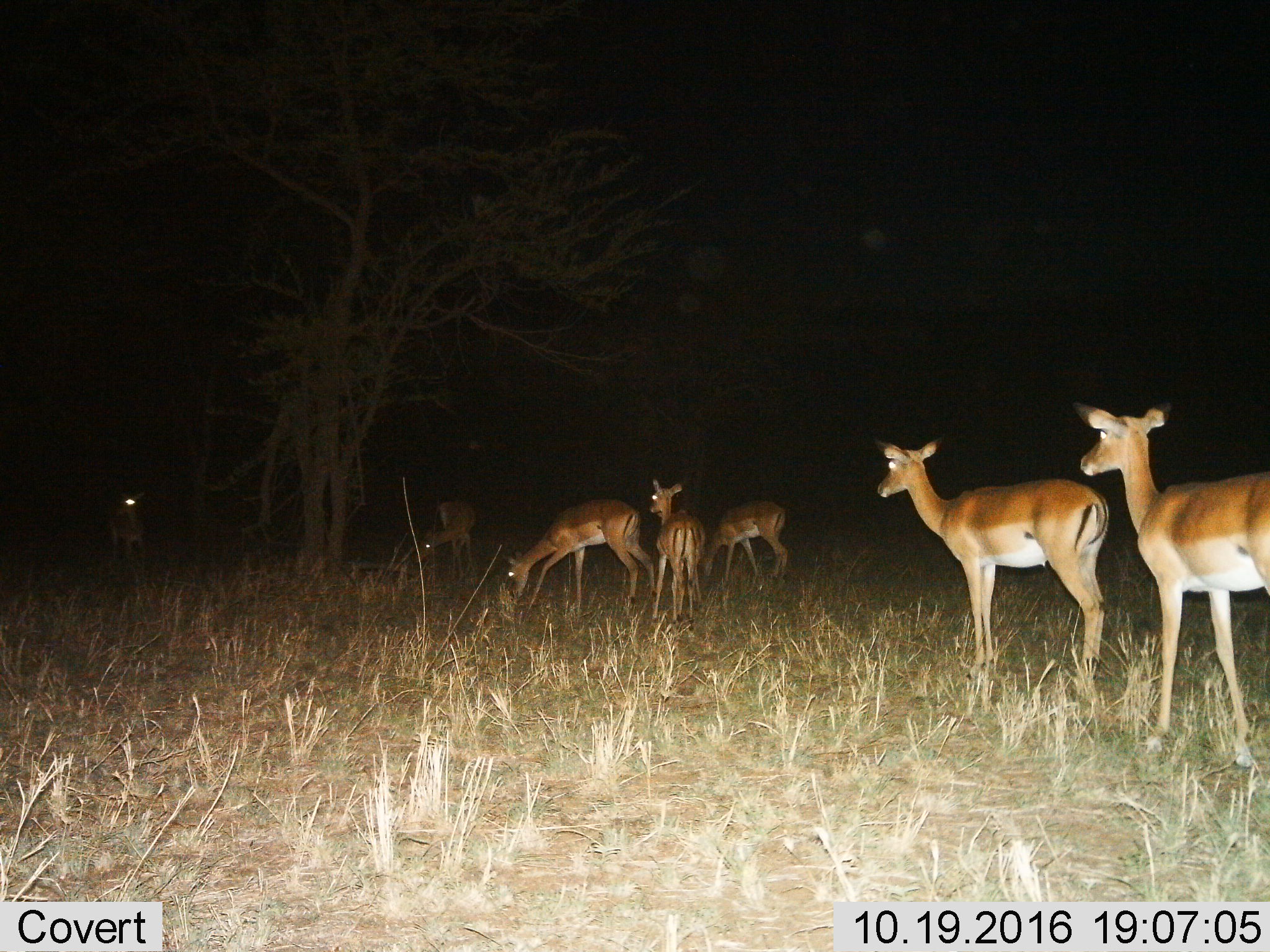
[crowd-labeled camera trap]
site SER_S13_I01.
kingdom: Animalia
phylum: Chordata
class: Mammalia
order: Artiodactyla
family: Bovidae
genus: Aepyceros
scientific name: Aepyceros melampus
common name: impala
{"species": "impala (Aepyceros melampus)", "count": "7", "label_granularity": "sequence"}